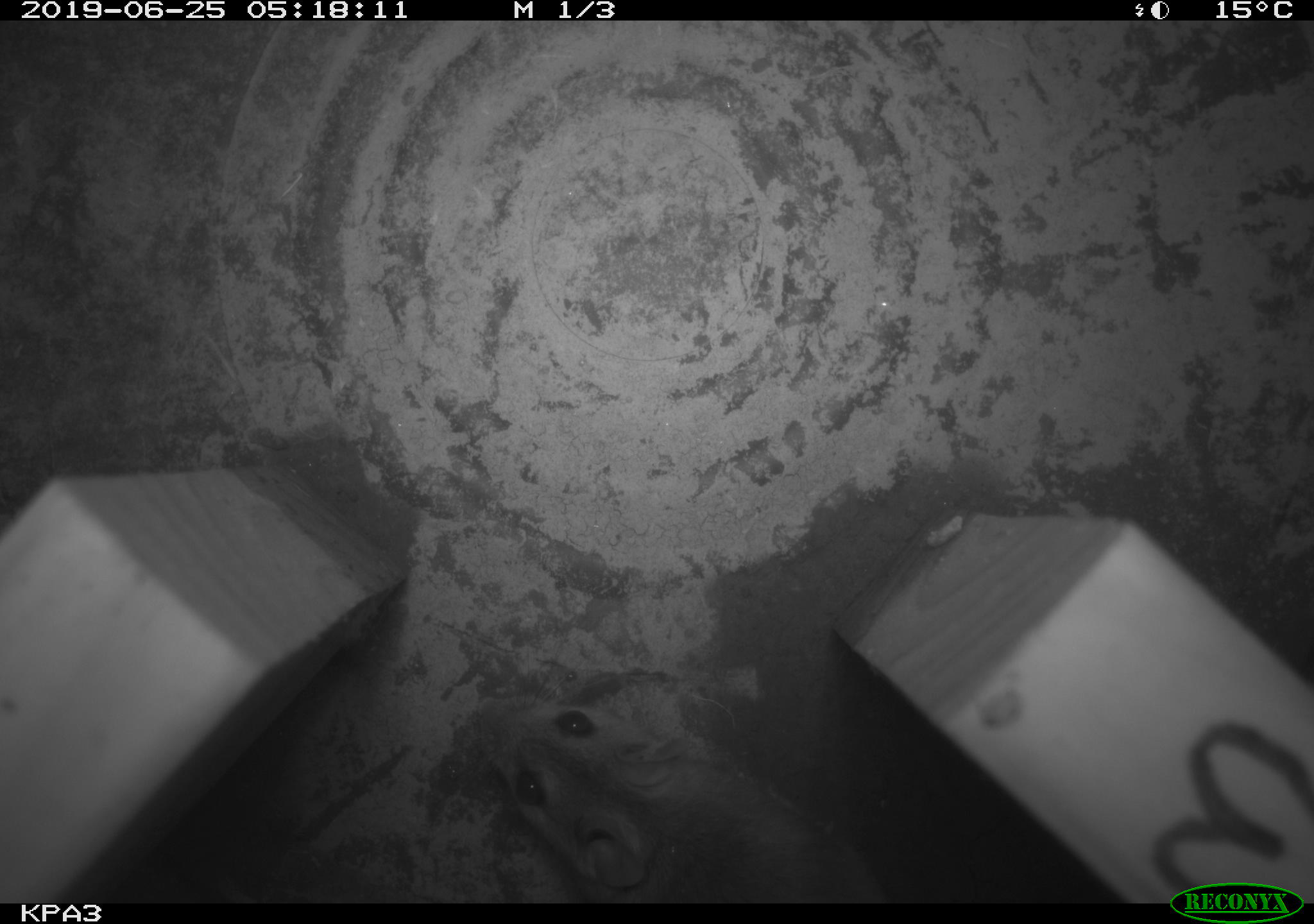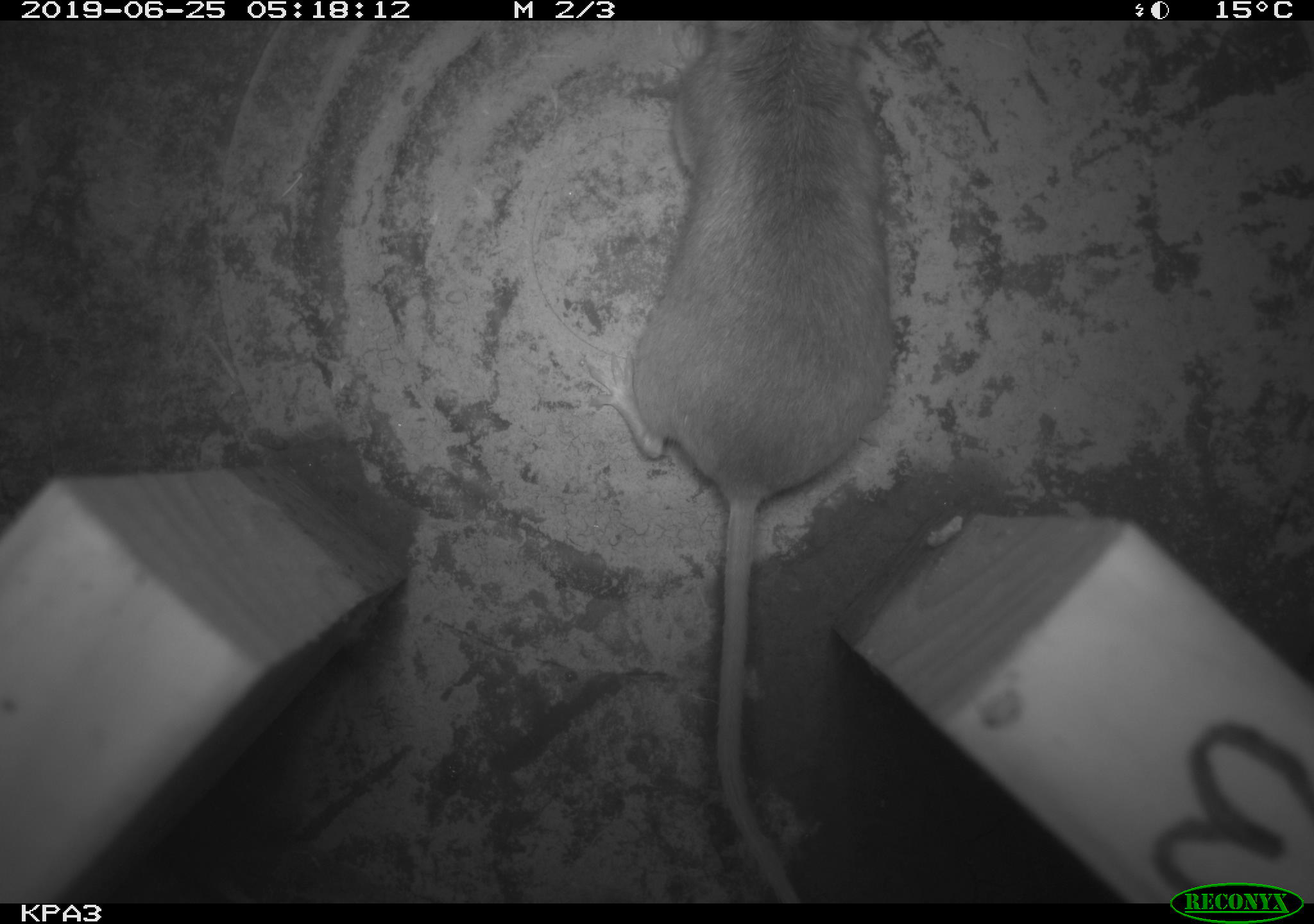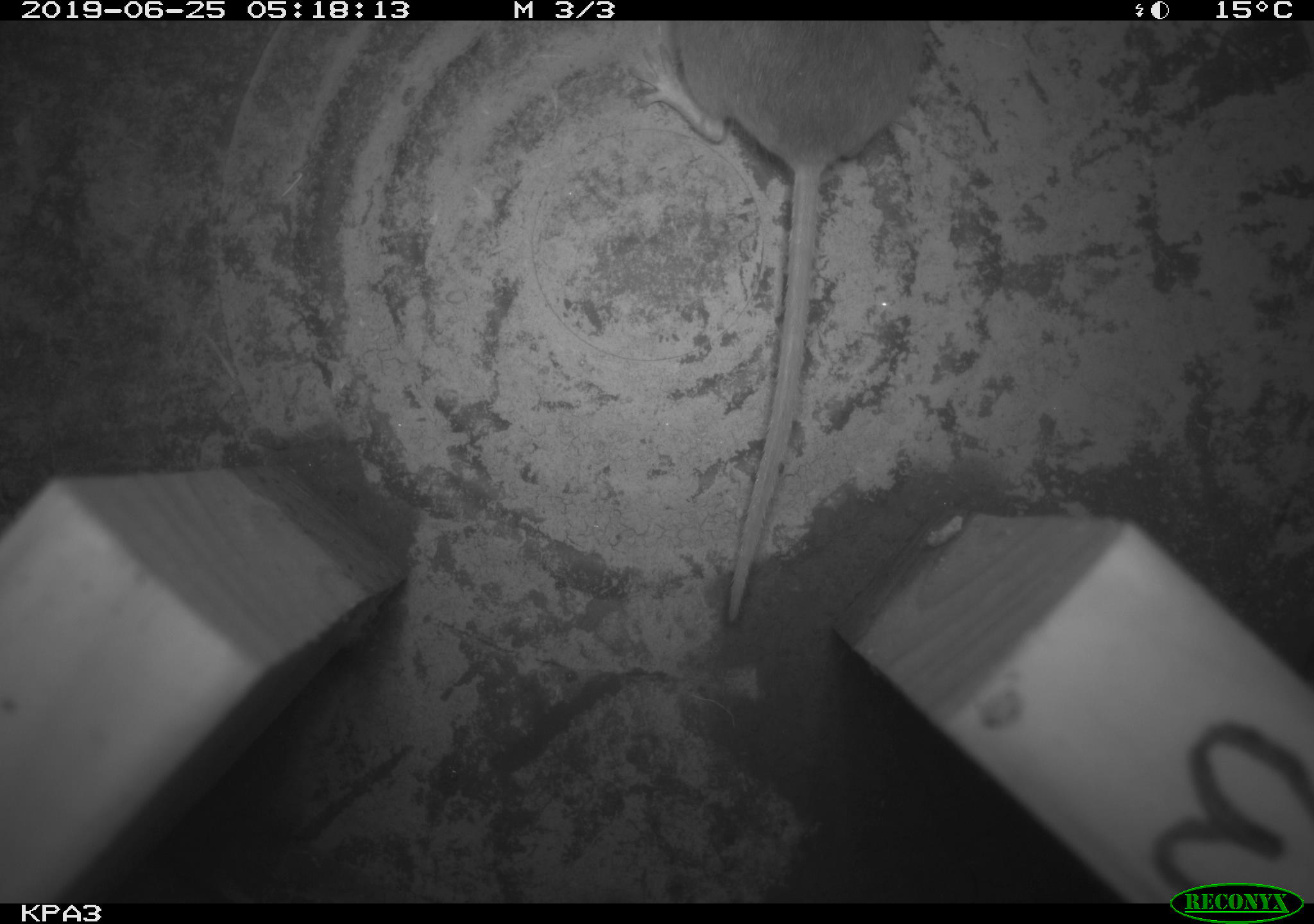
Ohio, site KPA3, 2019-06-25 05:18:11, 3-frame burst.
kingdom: Animalia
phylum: Chordata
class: Mammalia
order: Rodentia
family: Cricetidae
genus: Peromyscus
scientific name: Peromyscus leucopus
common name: white-footed mouse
White-footed mouse (Peromyscus leucopus).